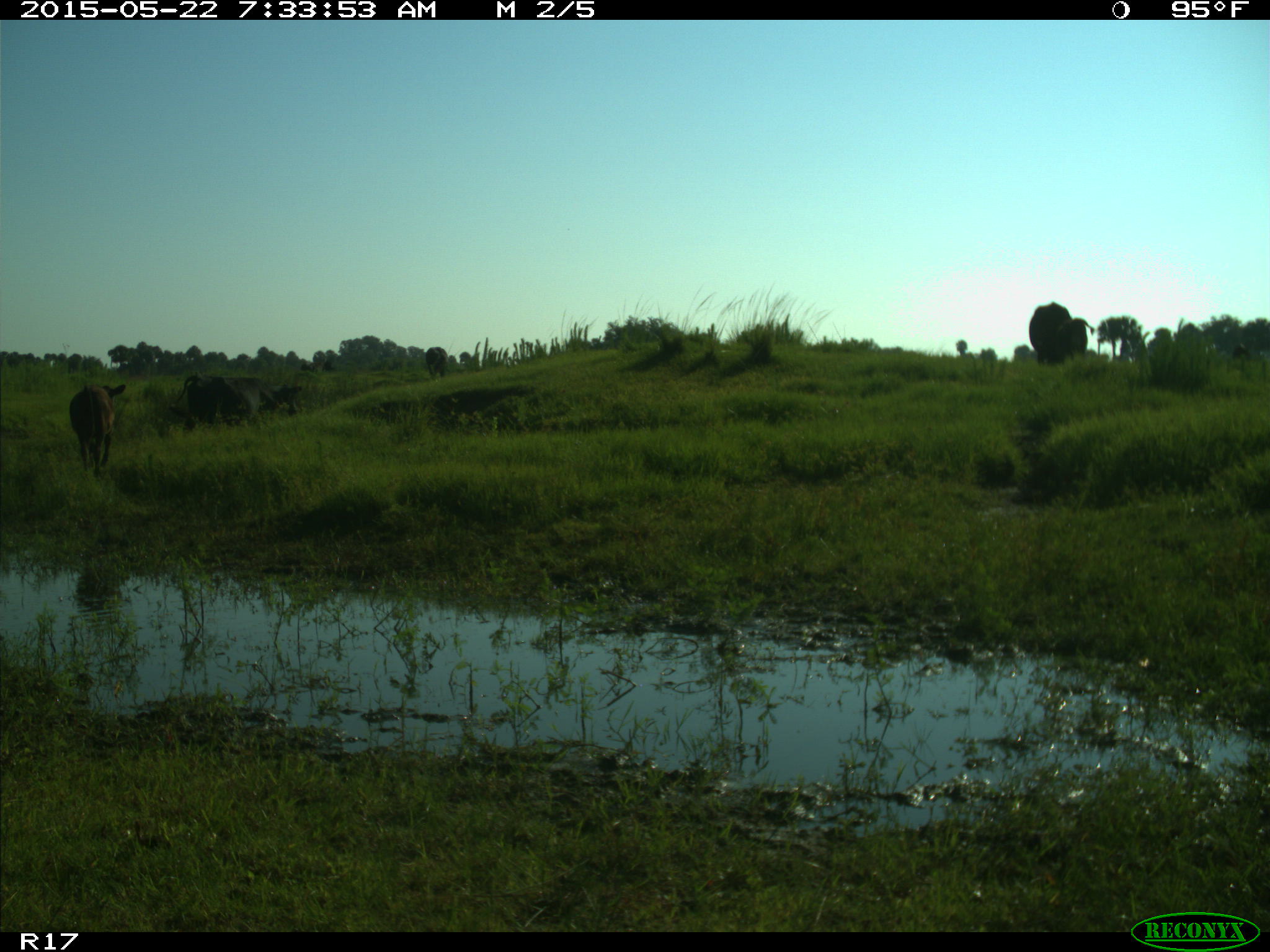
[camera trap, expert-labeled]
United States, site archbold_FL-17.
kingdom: Animalia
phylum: Chordata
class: Mammalia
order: Artiodactyla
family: Bovidae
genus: Bos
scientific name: Bos taurus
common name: domestic cow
Bos taurus (domestic cow).